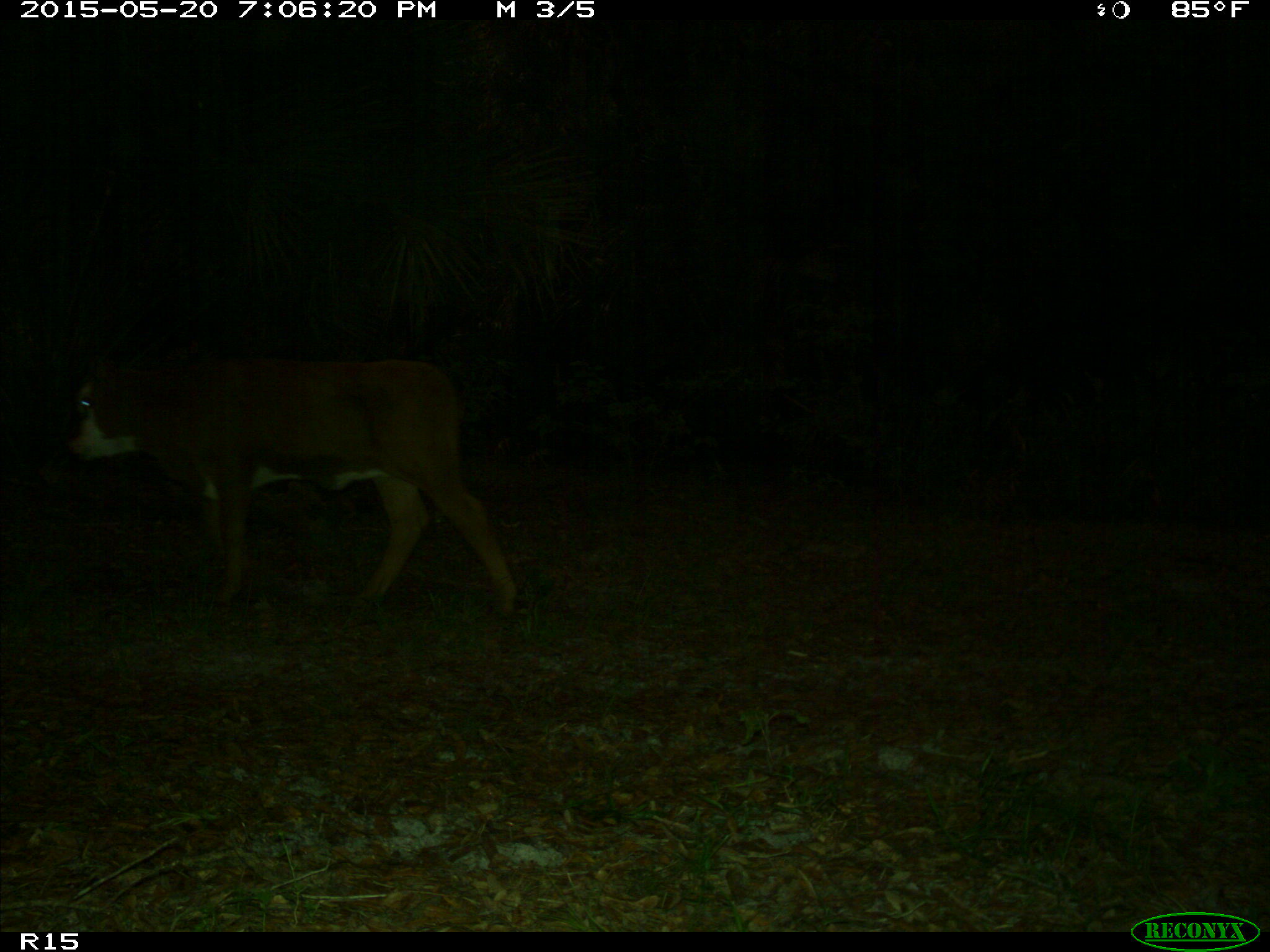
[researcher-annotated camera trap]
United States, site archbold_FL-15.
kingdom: Animalia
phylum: Chordata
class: Mammalia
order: Artiodactyla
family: Bovidae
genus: Bos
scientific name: Bos taurus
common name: domestic cow